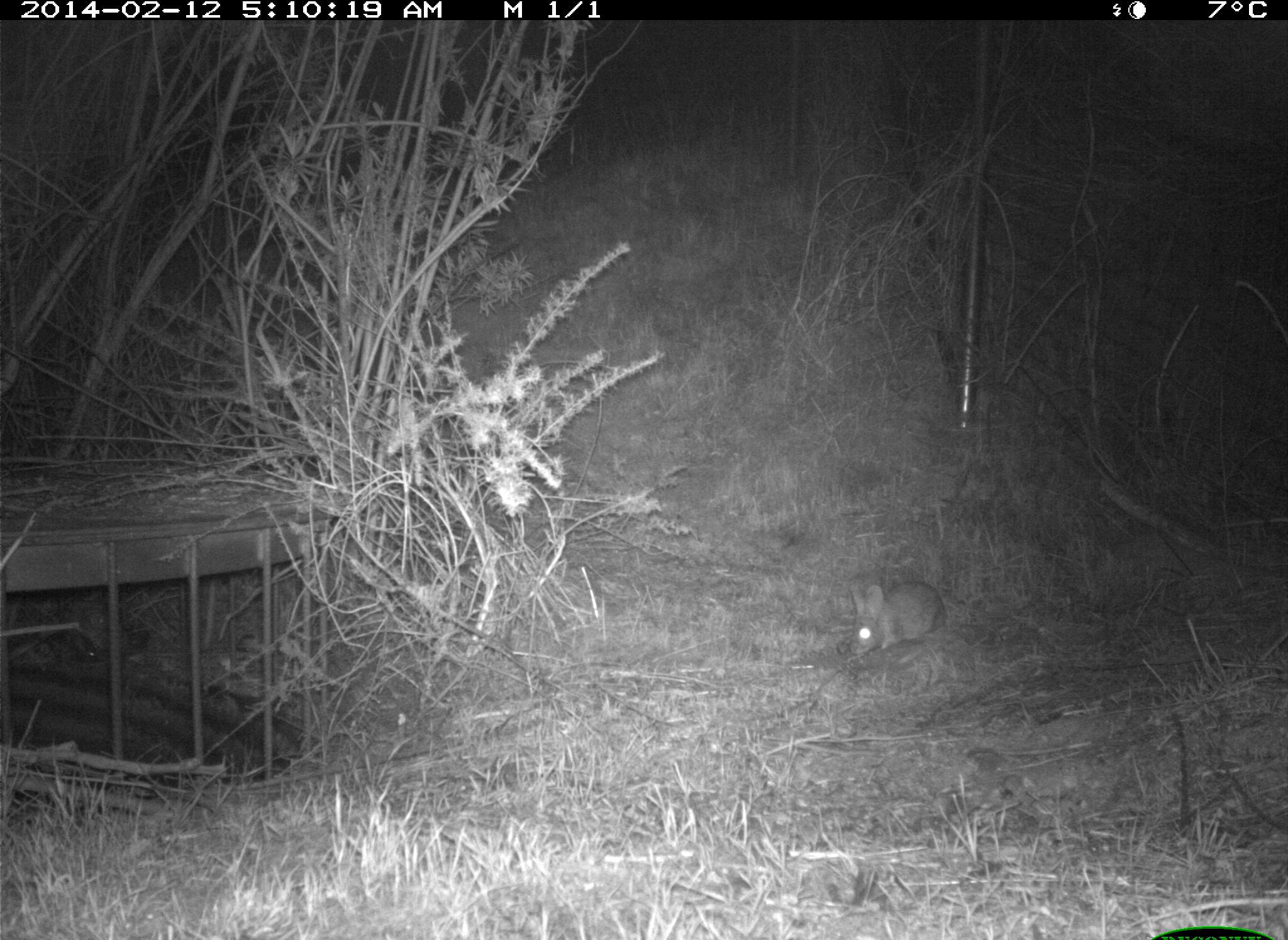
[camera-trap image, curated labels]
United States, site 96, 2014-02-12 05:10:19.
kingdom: Animalia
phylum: Chordata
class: Mammalia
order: Lagomorpha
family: Leporidae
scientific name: Leporidae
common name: rabbits and hares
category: rabbit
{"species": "rabbit (rabbits and hares) (Leporidae)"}